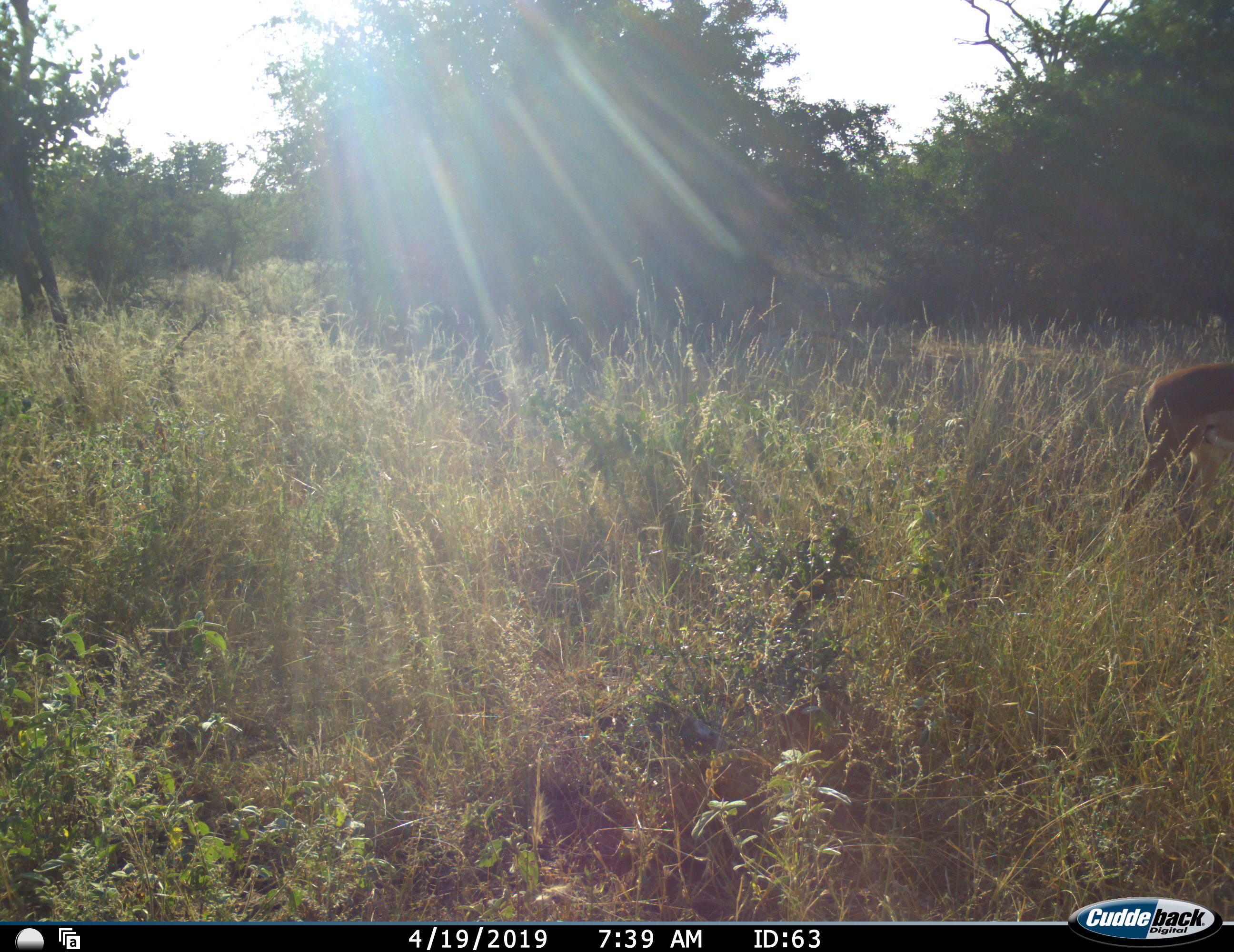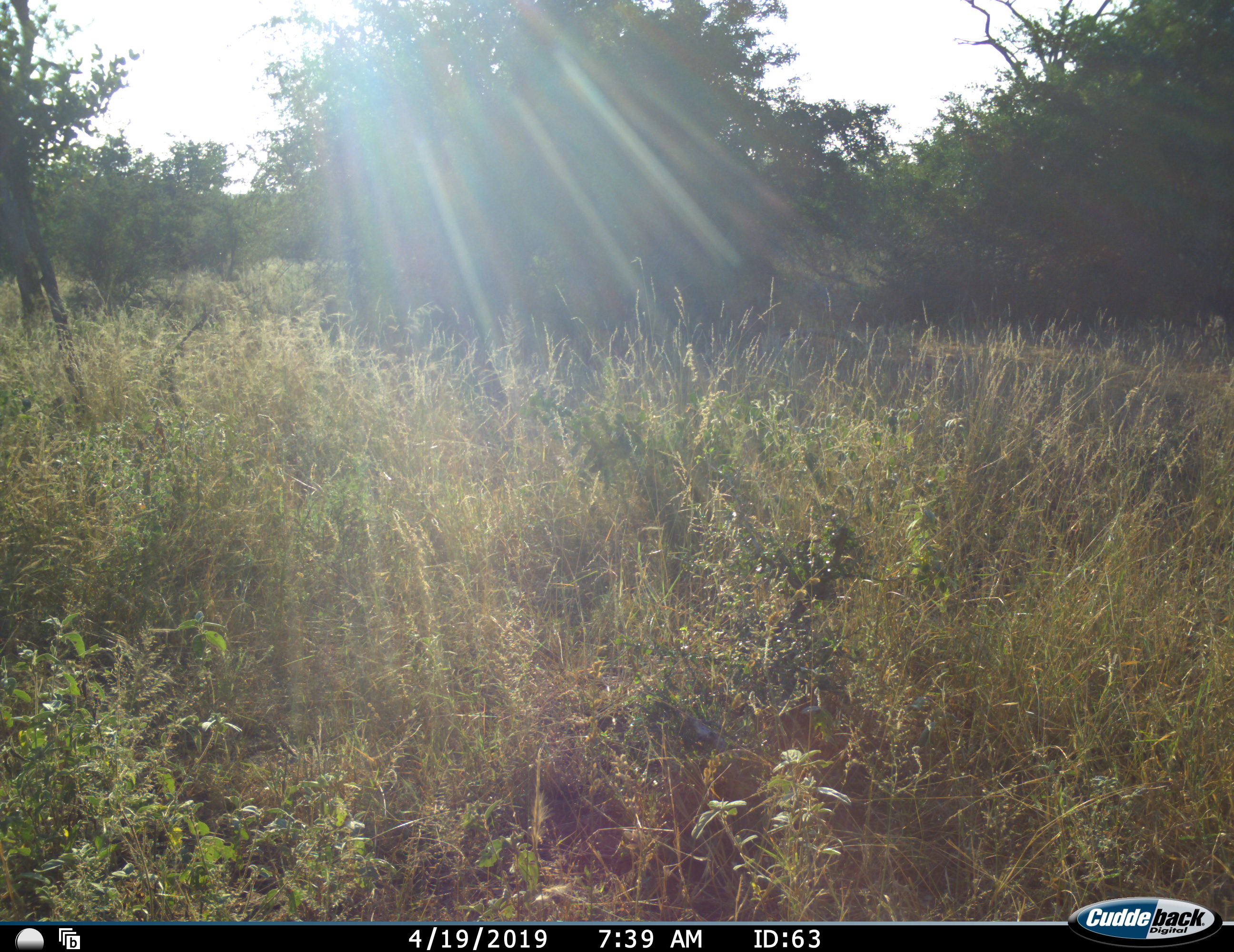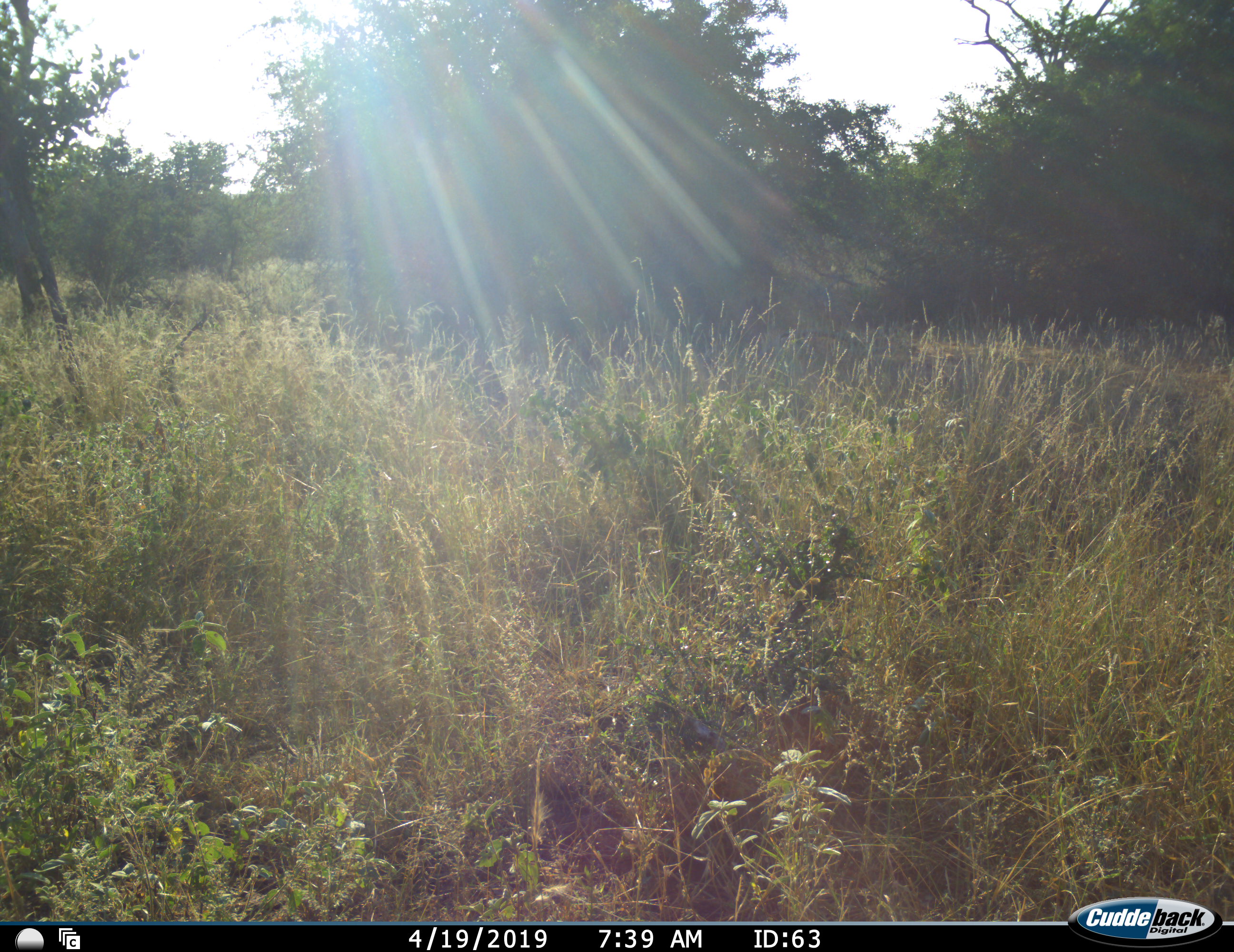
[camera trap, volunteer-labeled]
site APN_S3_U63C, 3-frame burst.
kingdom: Animalia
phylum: Chordata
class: Mammalia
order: Artiodactyla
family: Bovidae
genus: Aepyceros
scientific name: Aepyceros melampus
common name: impala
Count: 1.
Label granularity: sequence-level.